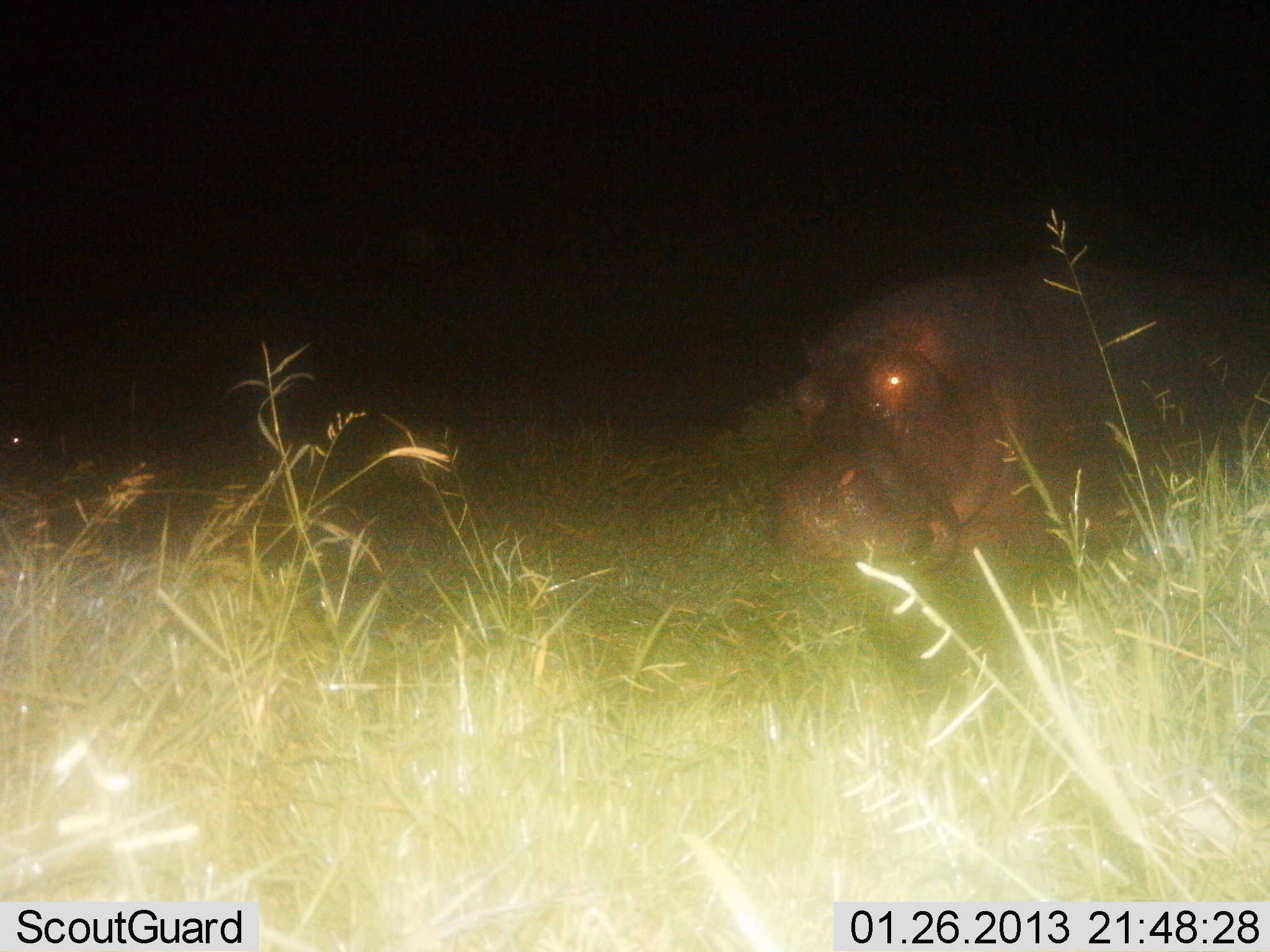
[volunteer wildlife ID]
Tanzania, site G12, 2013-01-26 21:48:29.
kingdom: Animalia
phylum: Chordata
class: Mammalia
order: Artiodactyla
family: Hippopotamidae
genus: Hippopotamus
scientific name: Hippopotamus amphibius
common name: hippopotamus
Hippopotamus (Hippopotamus amphibius), count 1. Behavior (volunteer vote fractions): standing 31%, resting 23%, moving 35%, interacting 0%. Young present (vote fraction): 0%. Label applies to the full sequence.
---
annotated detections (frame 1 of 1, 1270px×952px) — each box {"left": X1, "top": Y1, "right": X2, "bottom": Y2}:
animal: {"left": 779, "top": 269, "right": 1270, "bottom": 607}